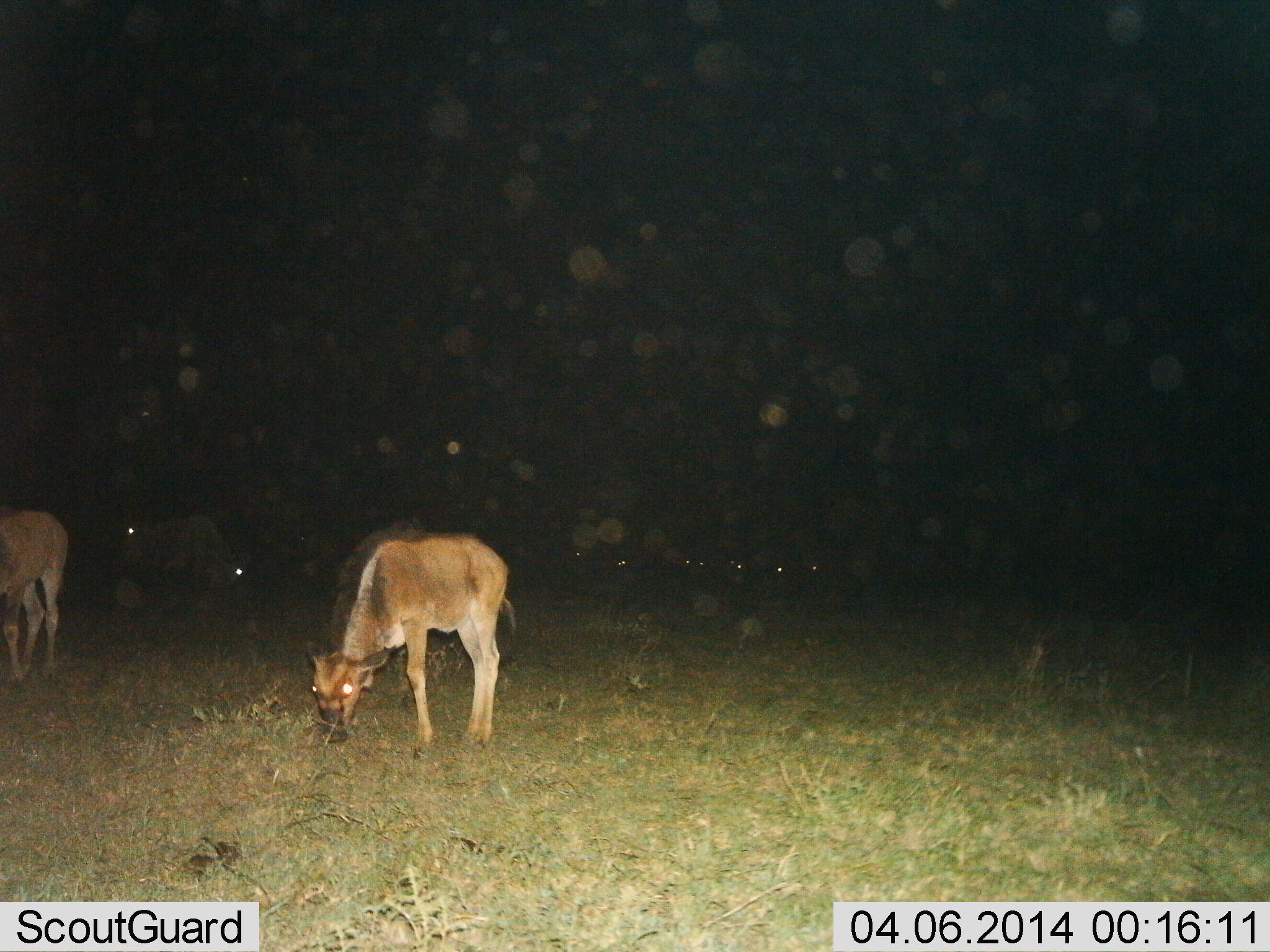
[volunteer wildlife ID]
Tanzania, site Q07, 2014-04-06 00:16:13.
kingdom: Animalia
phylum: Chordata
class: Mammalia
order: Artiodactyla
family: Bovidae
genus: Connochaetes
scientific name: Connochaetes taurinus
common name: blue wildebeest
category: wildebeest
Wildebeest (blue wildebeest) (Connochaetes taurinus), count 8. Behavior (volunteer vote fractions): standing 30%, resting 0%, moving 0%, interacting 0%. Young present (vote fraction): 70%. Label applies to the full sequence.